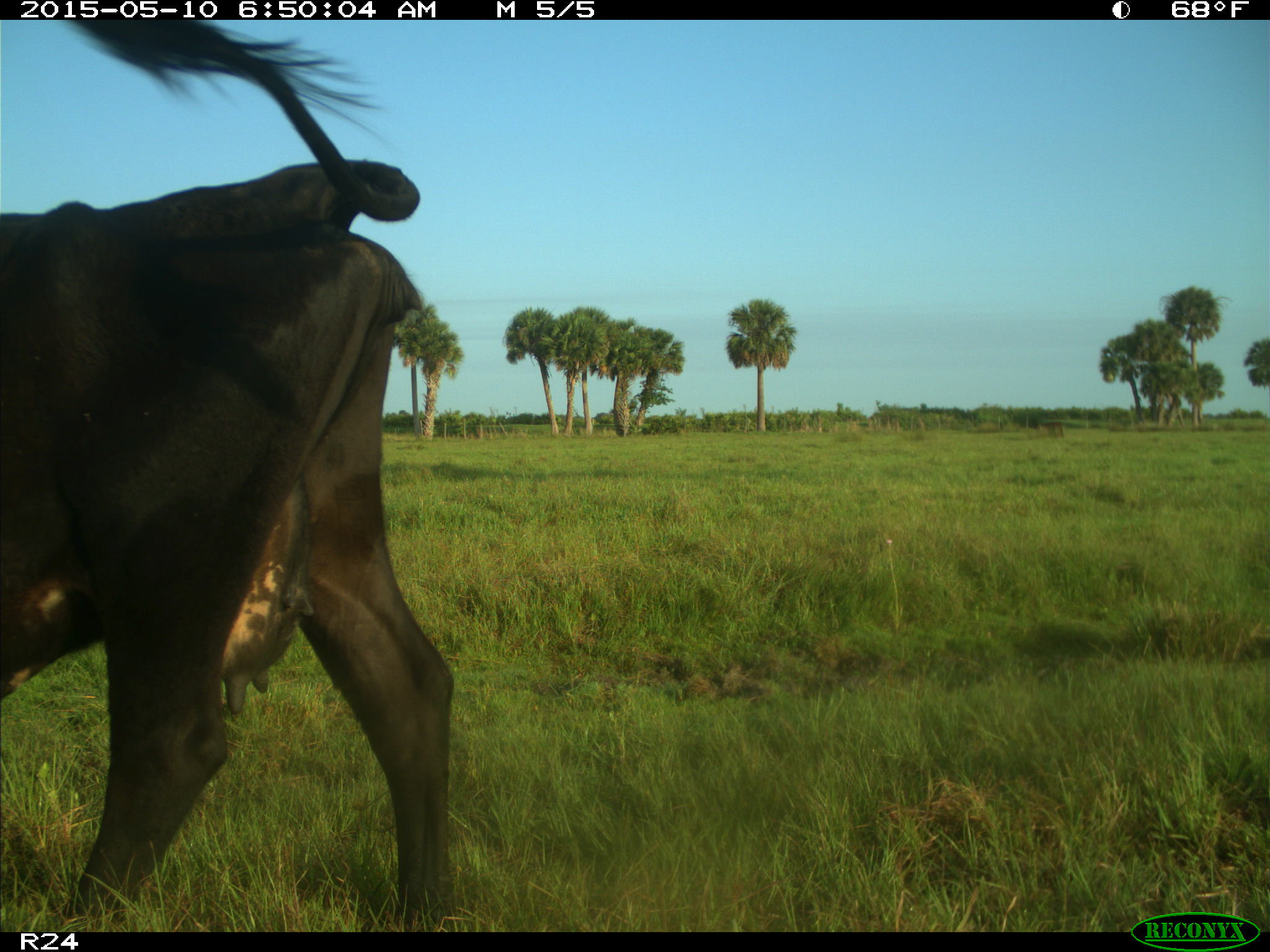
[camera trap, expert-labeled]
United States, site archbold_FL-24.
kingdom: Animalia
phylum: Chordata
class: Mammalia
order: Artiodactyla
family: Bovidae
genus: Bos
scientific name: Bos taurus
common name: domestic cow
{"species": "Bos taurus (domestic cow)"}